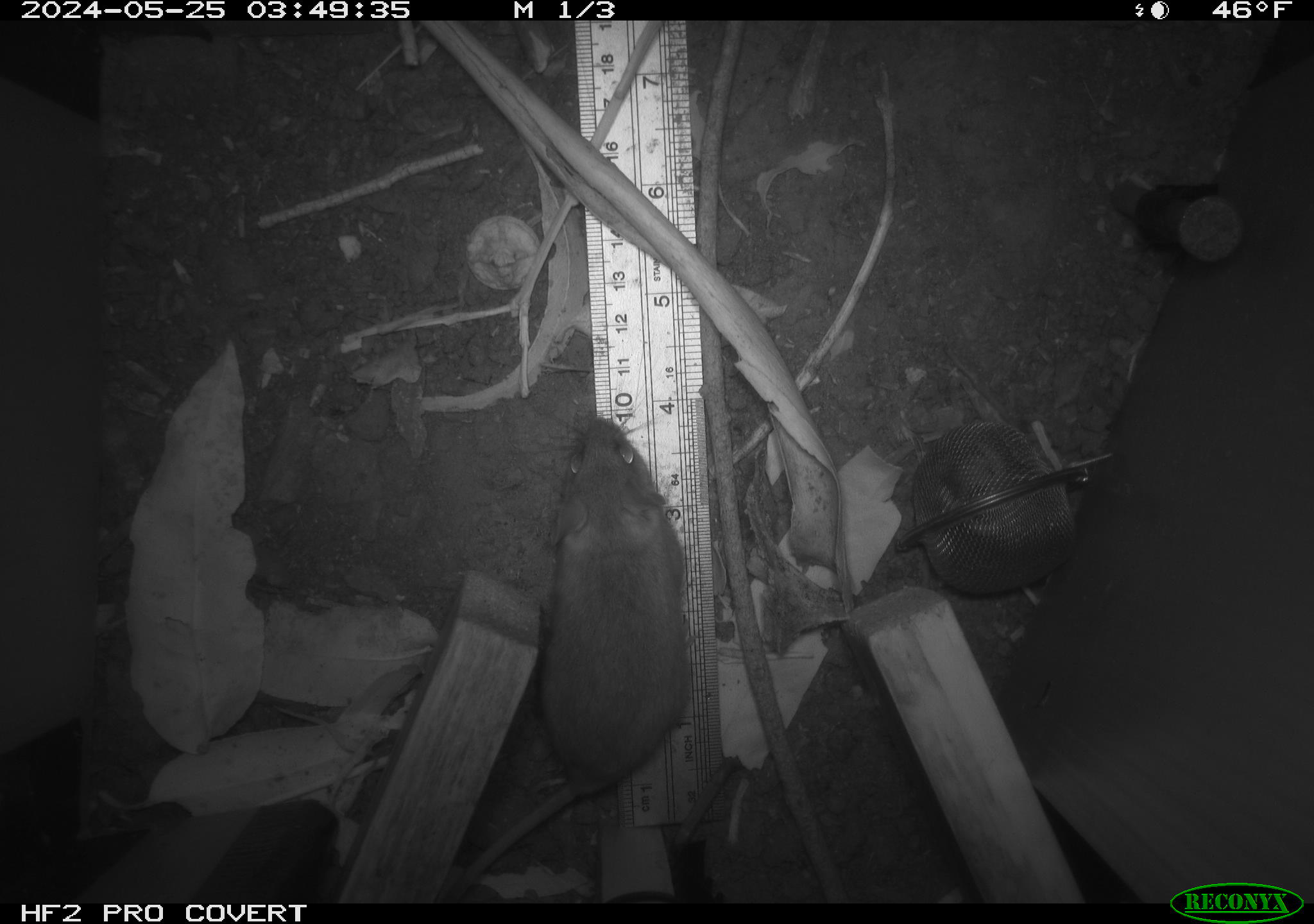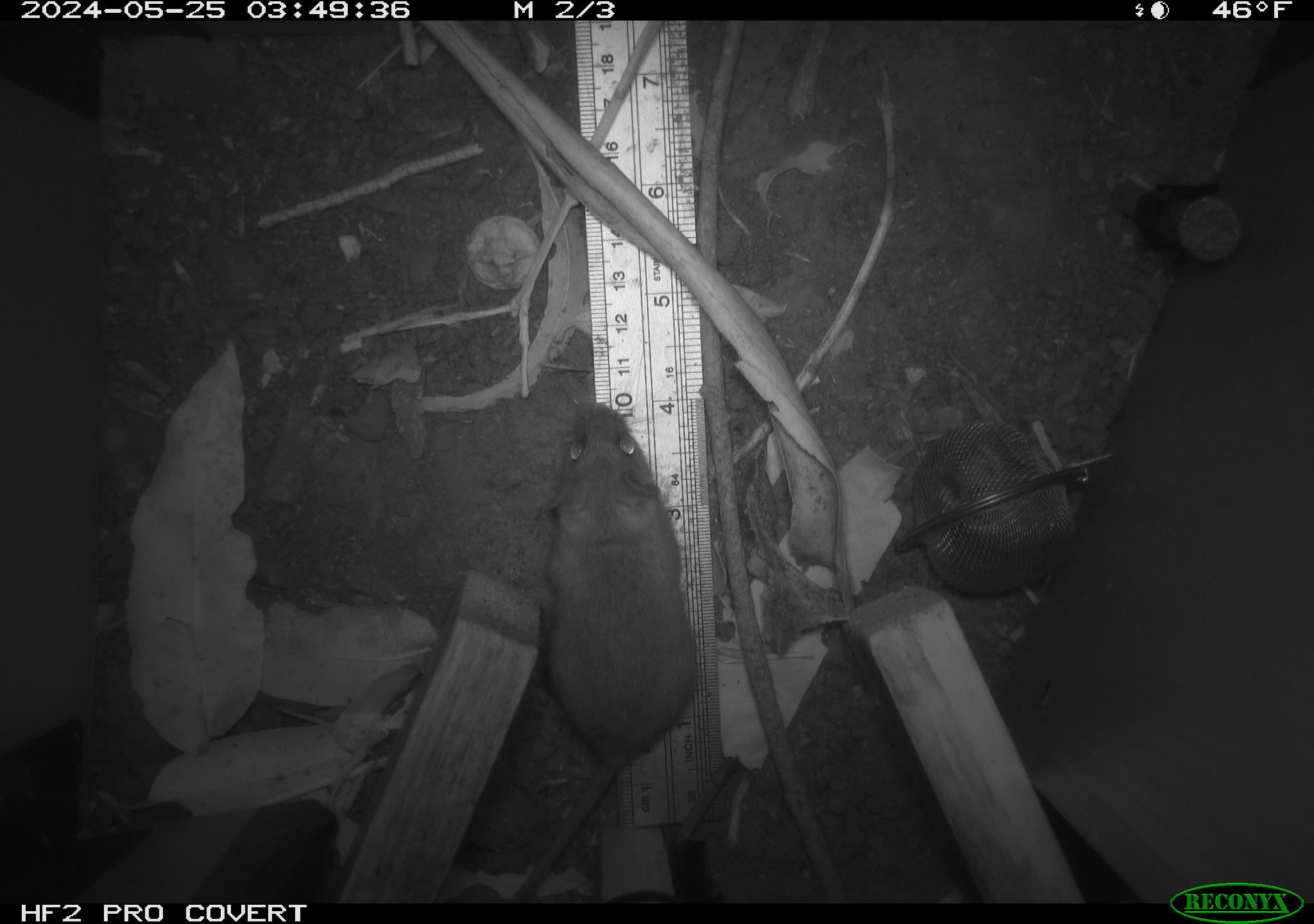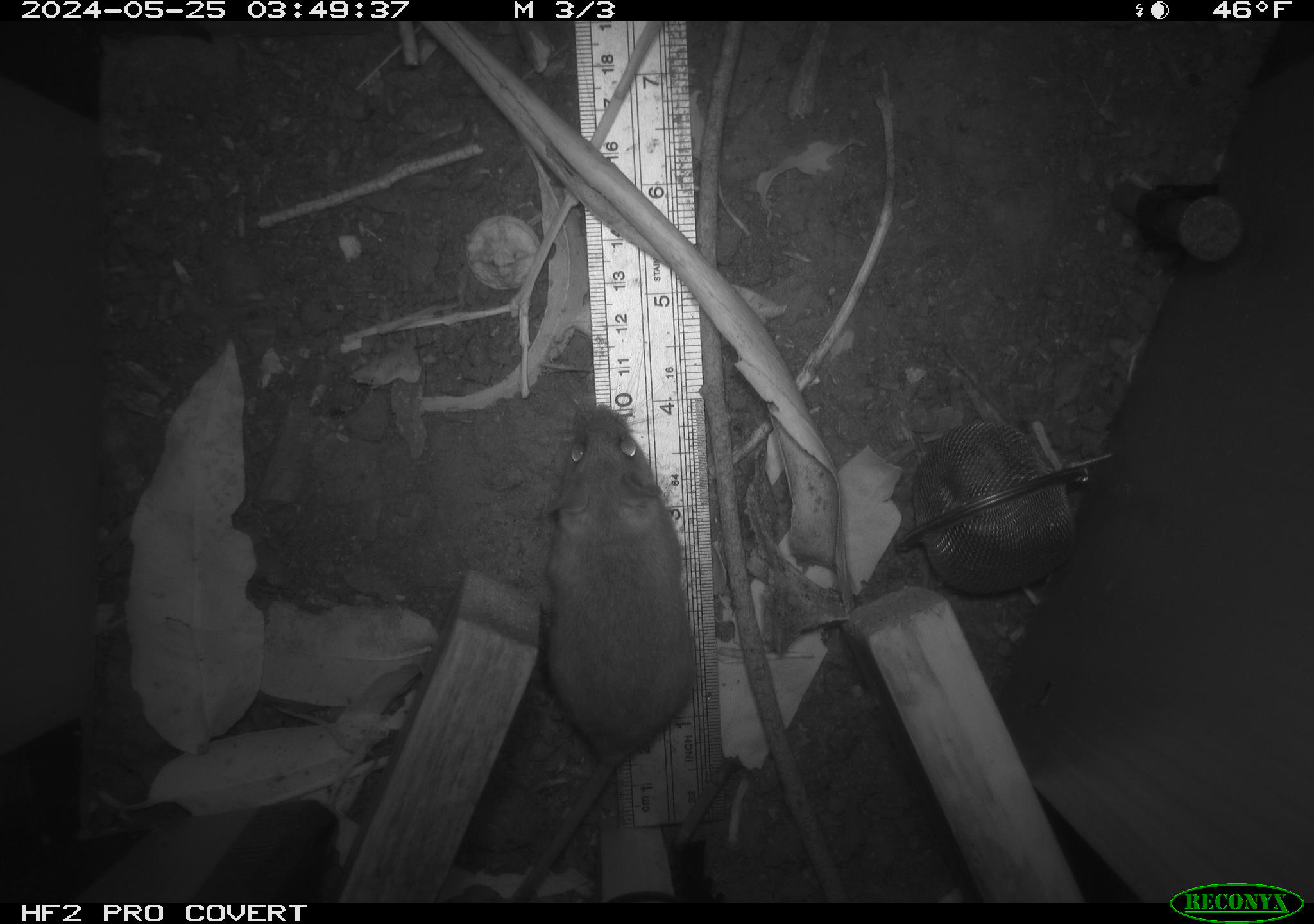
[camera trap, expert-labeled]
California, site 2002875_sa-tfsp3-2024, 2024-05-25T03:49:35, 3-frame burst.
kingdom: Animalia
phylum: Chordata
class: Mammalia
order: Rodentia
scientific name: Rodentia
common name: rodent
Rodent (Rodentia).